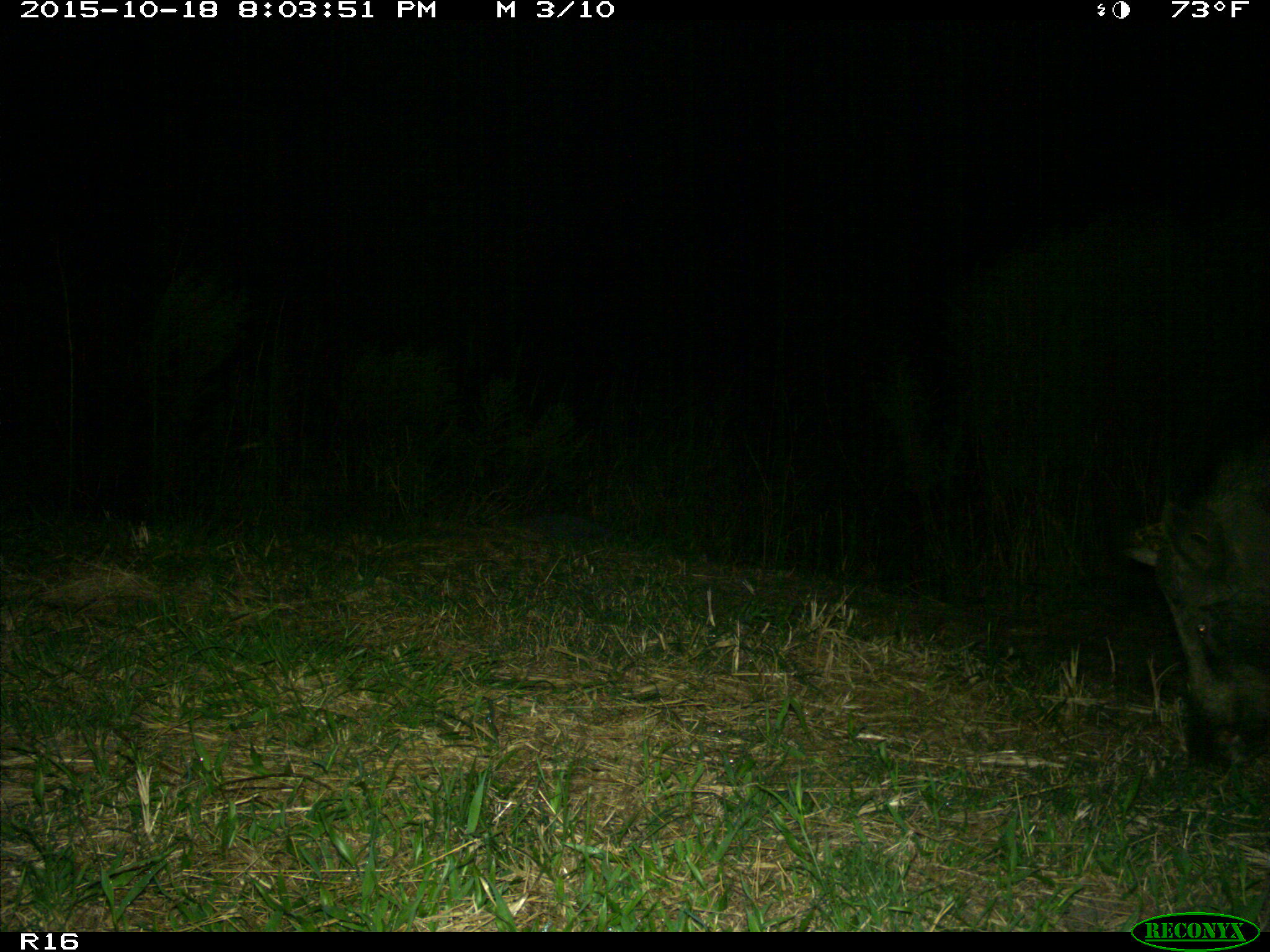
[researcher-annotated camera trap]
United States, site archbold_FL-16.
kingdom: Animalia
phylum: Chordata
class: Mammalia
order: Artiodactyla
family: Suidae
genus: Sus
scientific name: Sus scrofa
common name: wild boar